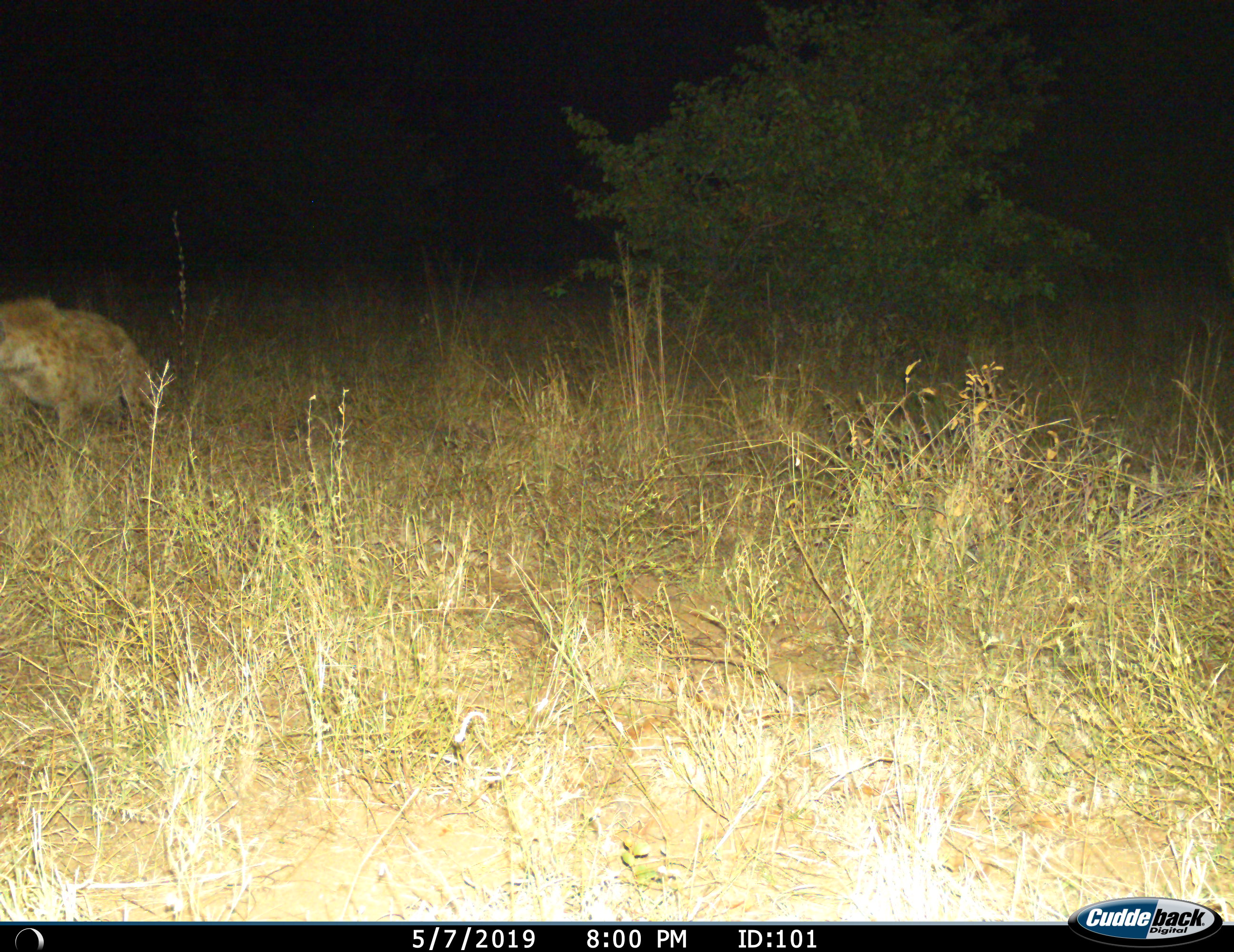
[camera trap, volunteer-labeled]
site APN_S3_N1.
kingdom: Animalia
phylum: Chordata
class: Mammalia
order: Carnivora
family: Hyaenidae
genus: Crocuta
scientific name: Crocuta crocuta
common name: spotted hyena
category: hyenaspotted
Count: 1.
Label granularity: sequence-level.